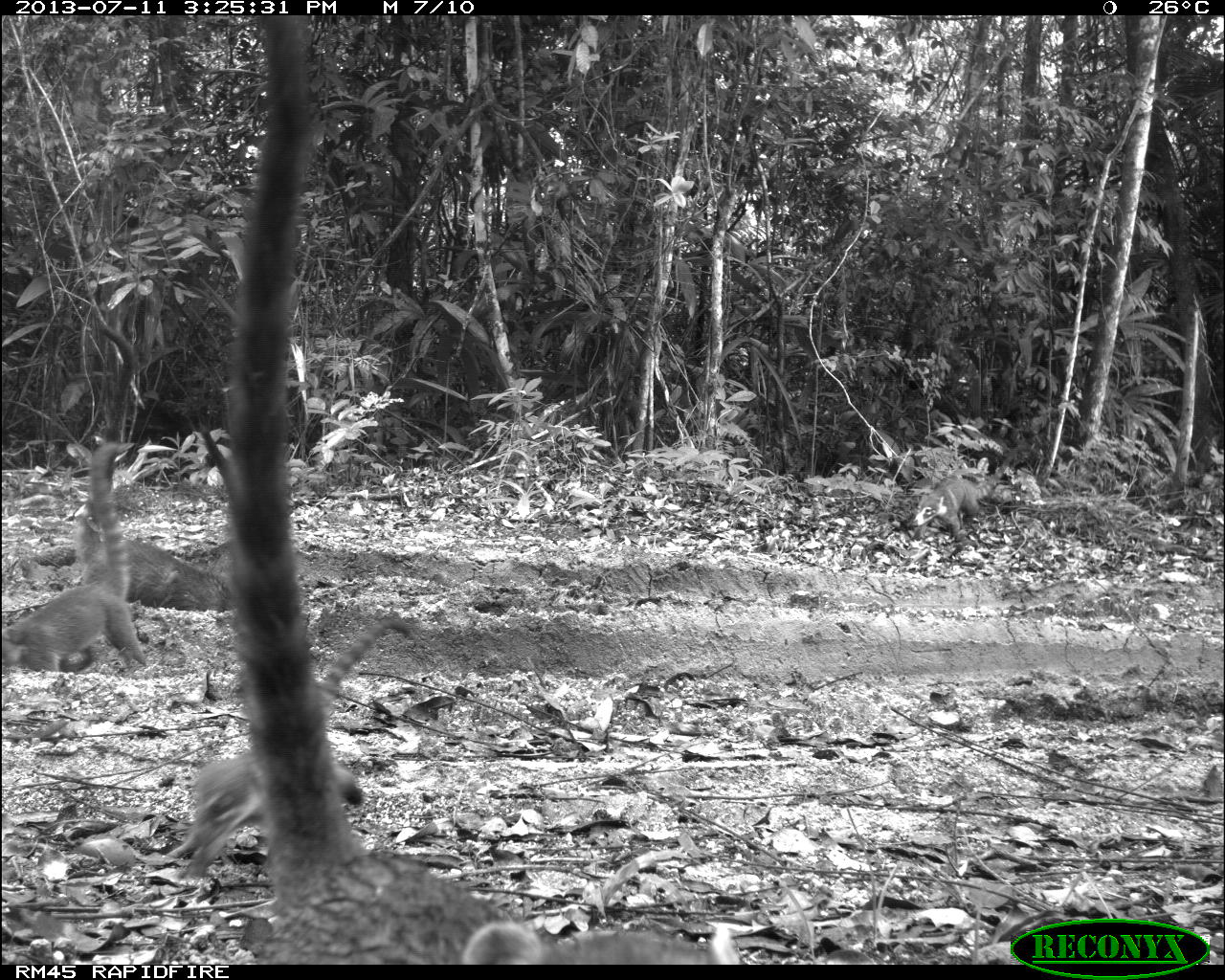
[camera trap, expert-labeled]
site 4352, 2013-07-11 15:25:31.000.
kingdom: Animalia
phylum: Chordata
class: Mammalia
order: Carnivora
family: Procyonidae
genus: Nasua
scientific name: Nasua narica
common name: white-nosed coati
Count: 8.